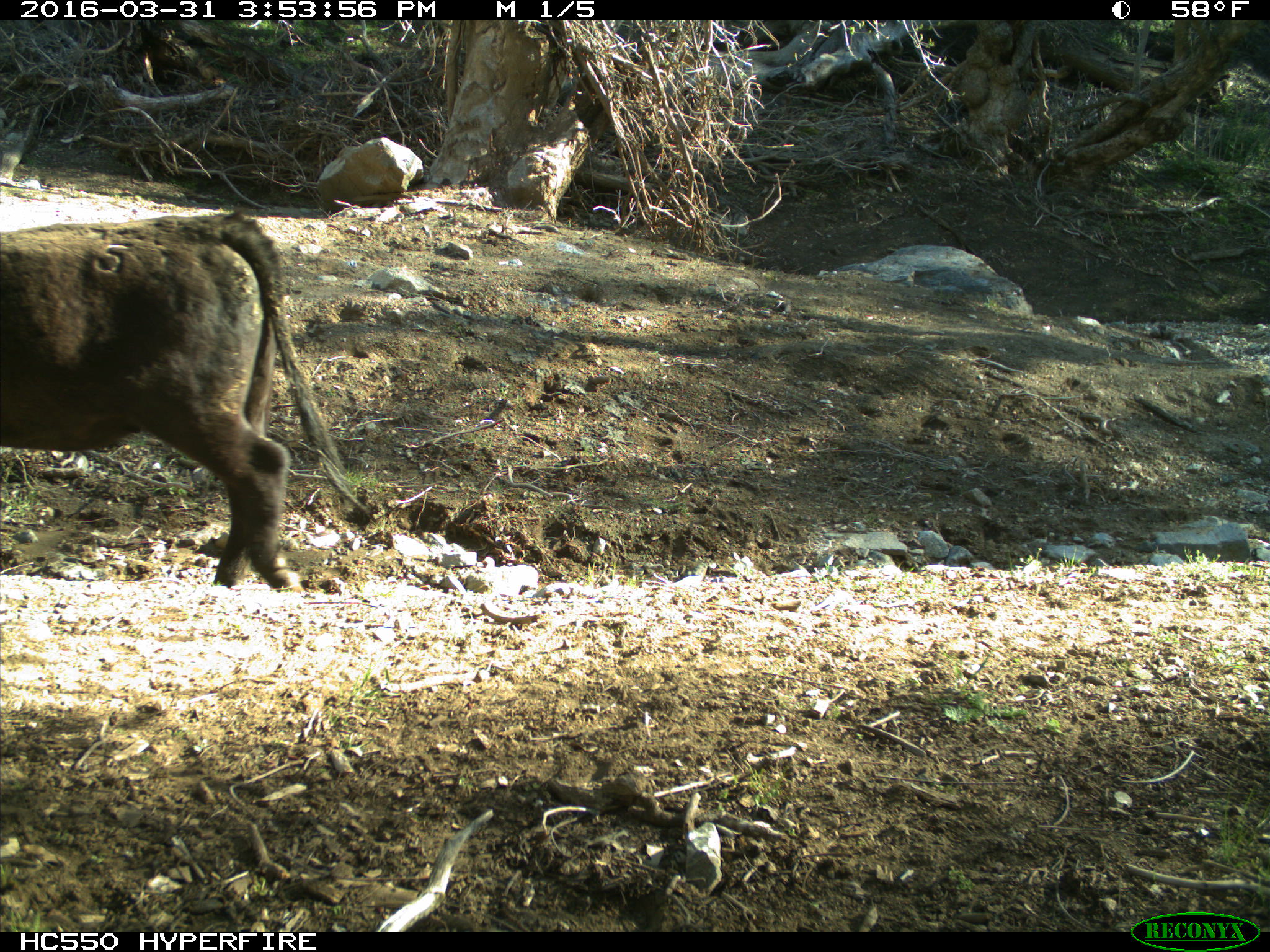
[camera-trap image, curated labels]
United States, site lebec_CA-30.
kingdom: Animalia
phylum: Chordata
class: Mammalia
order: Artiodactyla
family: Bovidae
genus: Bos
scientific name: Bos taurus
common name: domestic cow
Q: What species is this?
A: Bos taurus (domestic cow).